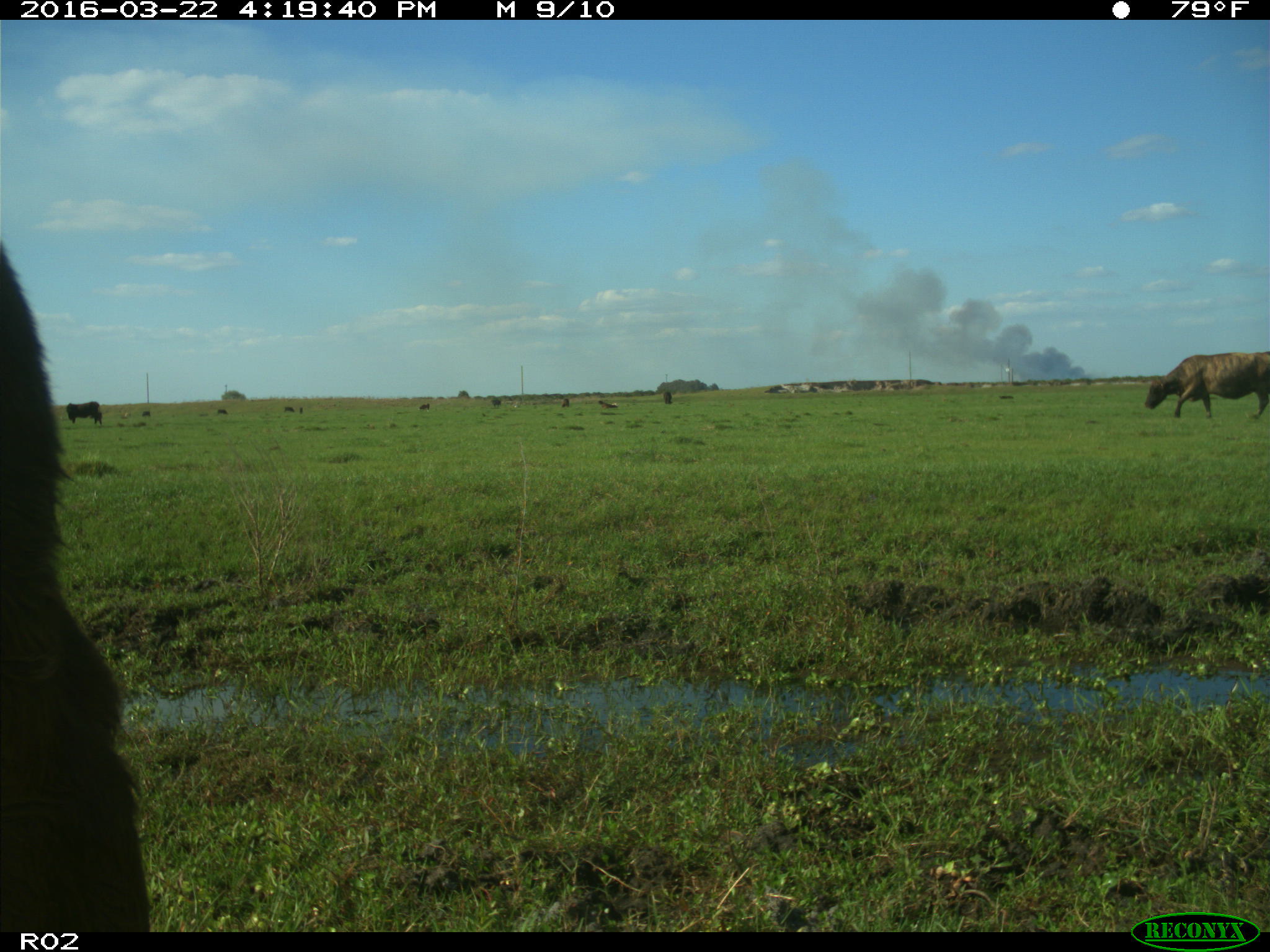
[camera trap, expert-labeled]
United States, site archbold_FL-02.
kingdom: Animalia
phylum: Chordata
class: Mammalia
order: Artiodactyla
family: Bovidae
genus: Bos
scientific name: Bos taurus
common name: domestic cow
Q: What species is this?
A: Bos taurus (domestic cow).